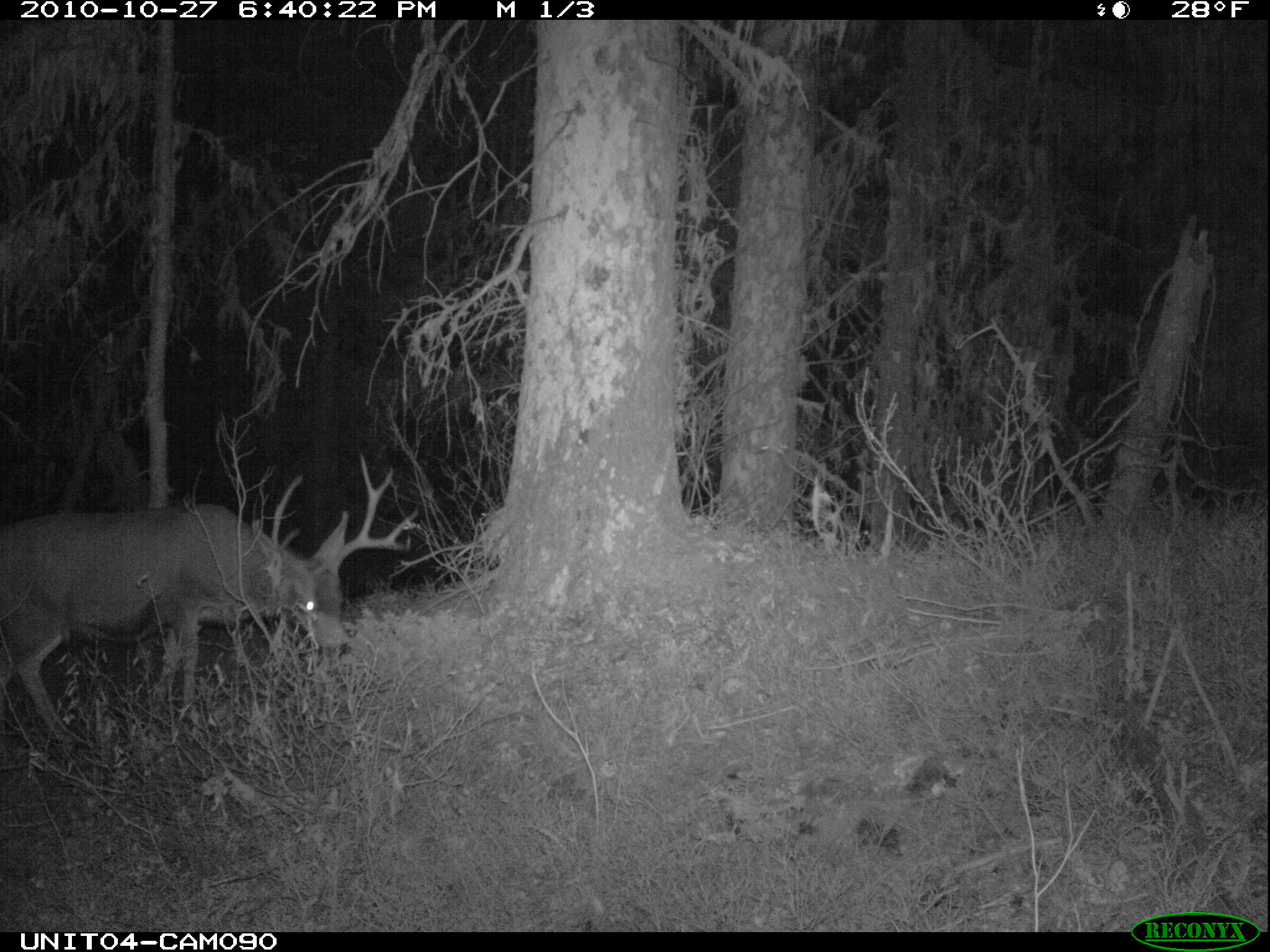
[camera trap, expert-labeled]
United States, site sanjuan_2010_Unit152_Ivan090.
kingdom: Animalia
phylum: Chordata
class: Mammalia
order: Artiodactyla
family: Cervidae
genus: Odocoileus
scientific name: Odocoileus hemionus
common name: mule deer